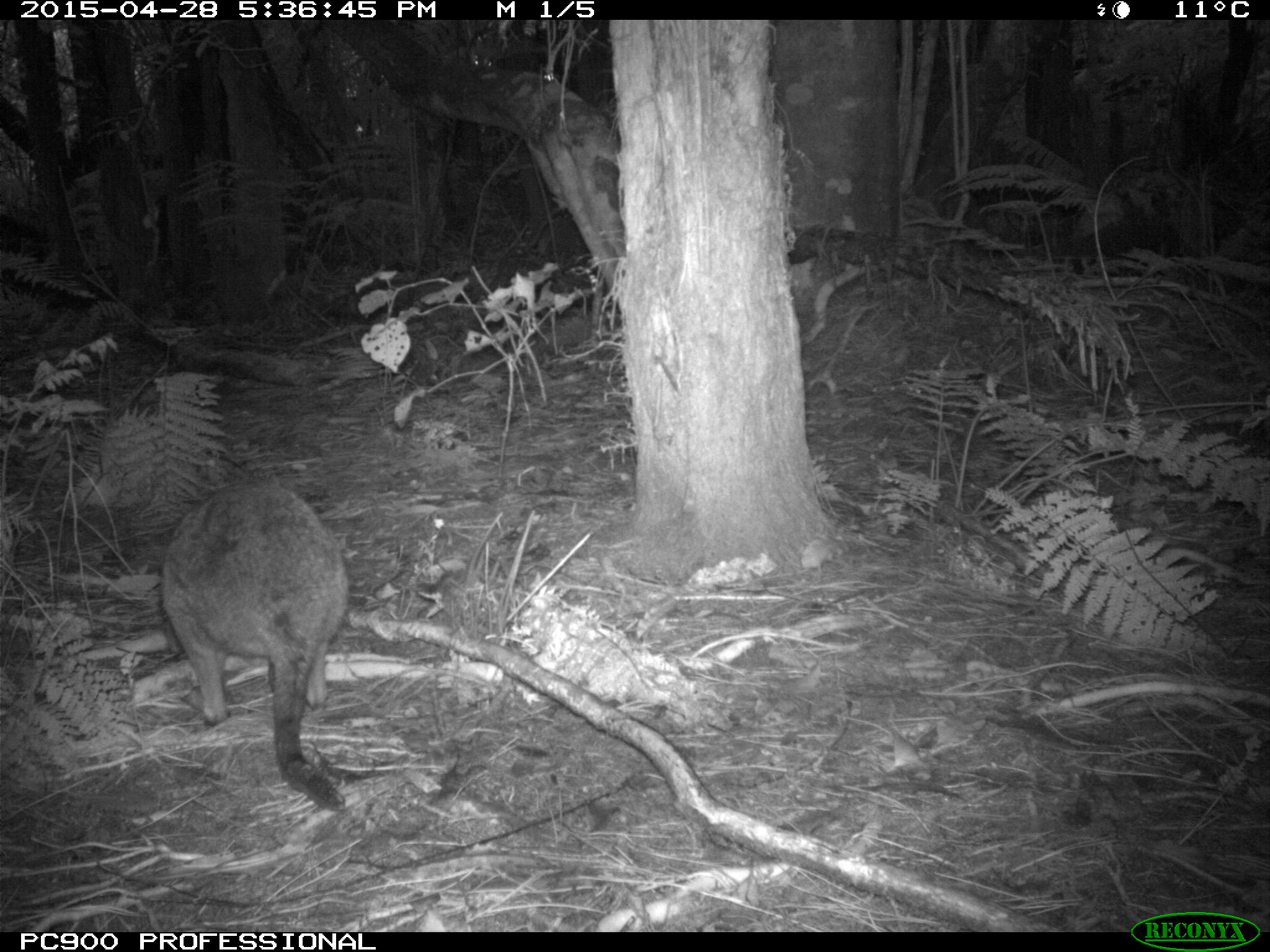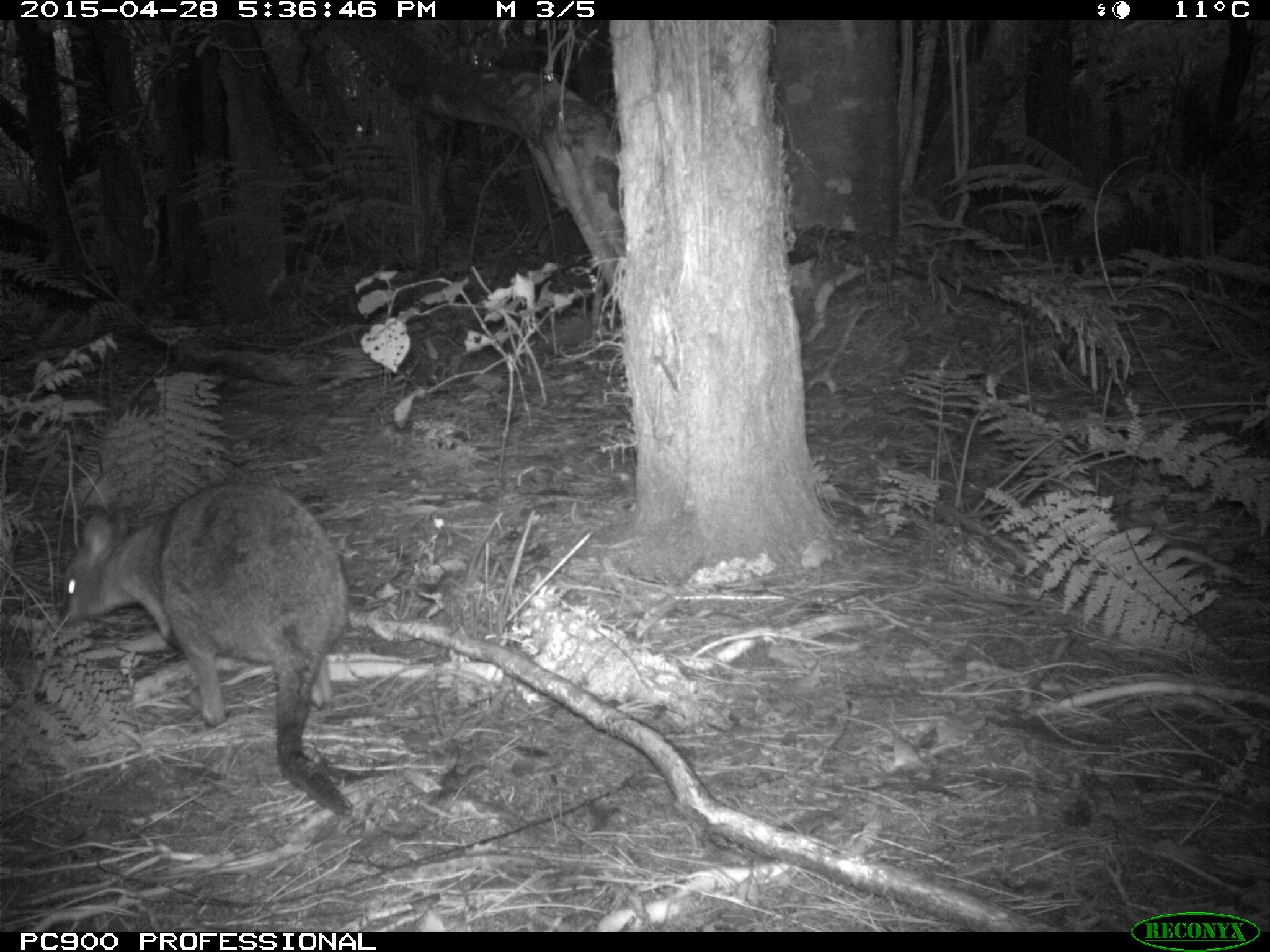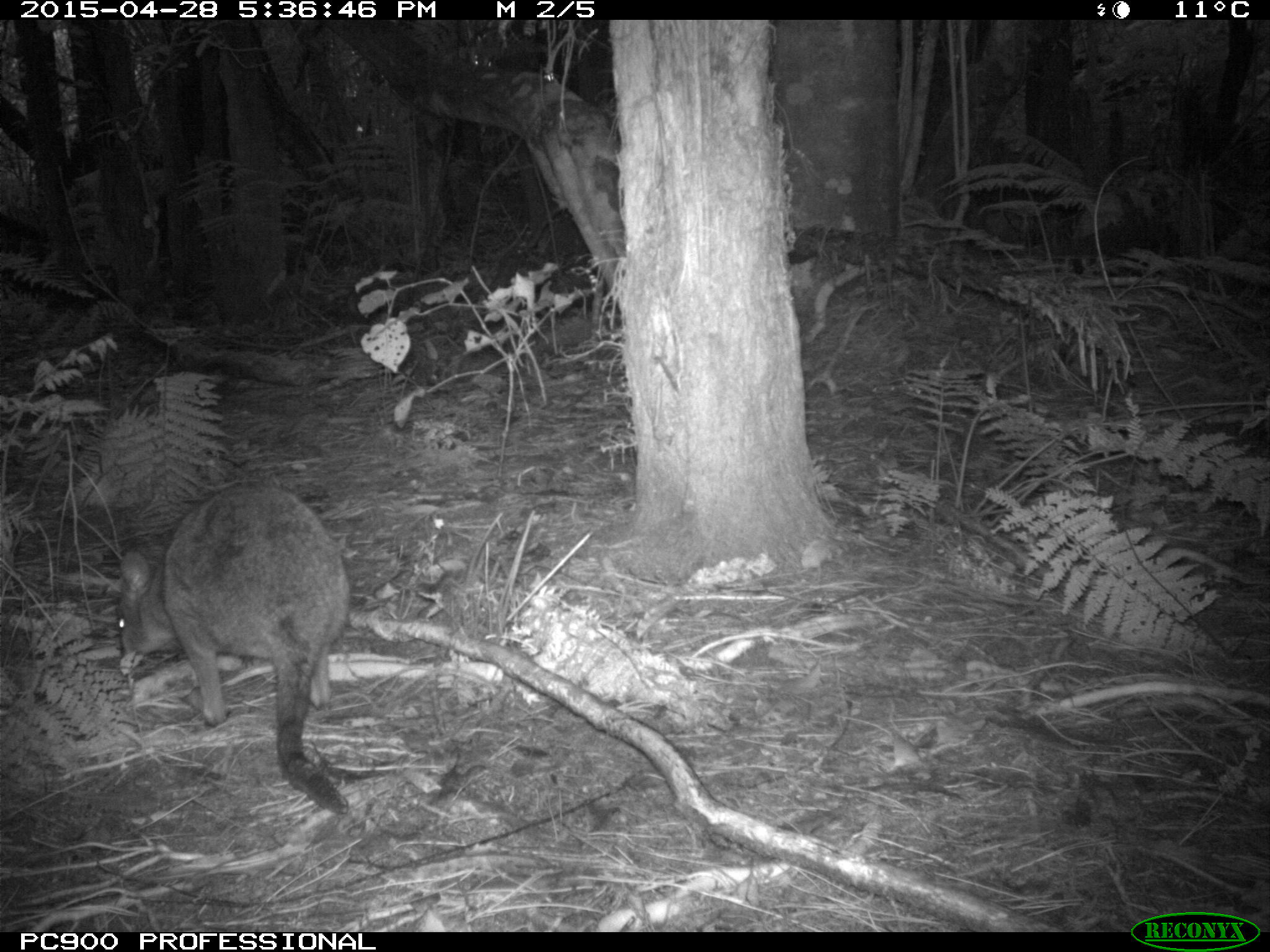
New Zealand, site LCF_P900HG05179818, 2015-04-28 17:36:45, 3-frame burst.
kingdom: Animalia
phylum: Chordata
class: Mammalia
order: Diprotodontia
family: Macropodidae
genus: Notamacropus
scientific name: Notamacropus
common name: wallaby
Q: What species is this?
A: Wallaby (Notamacropus).